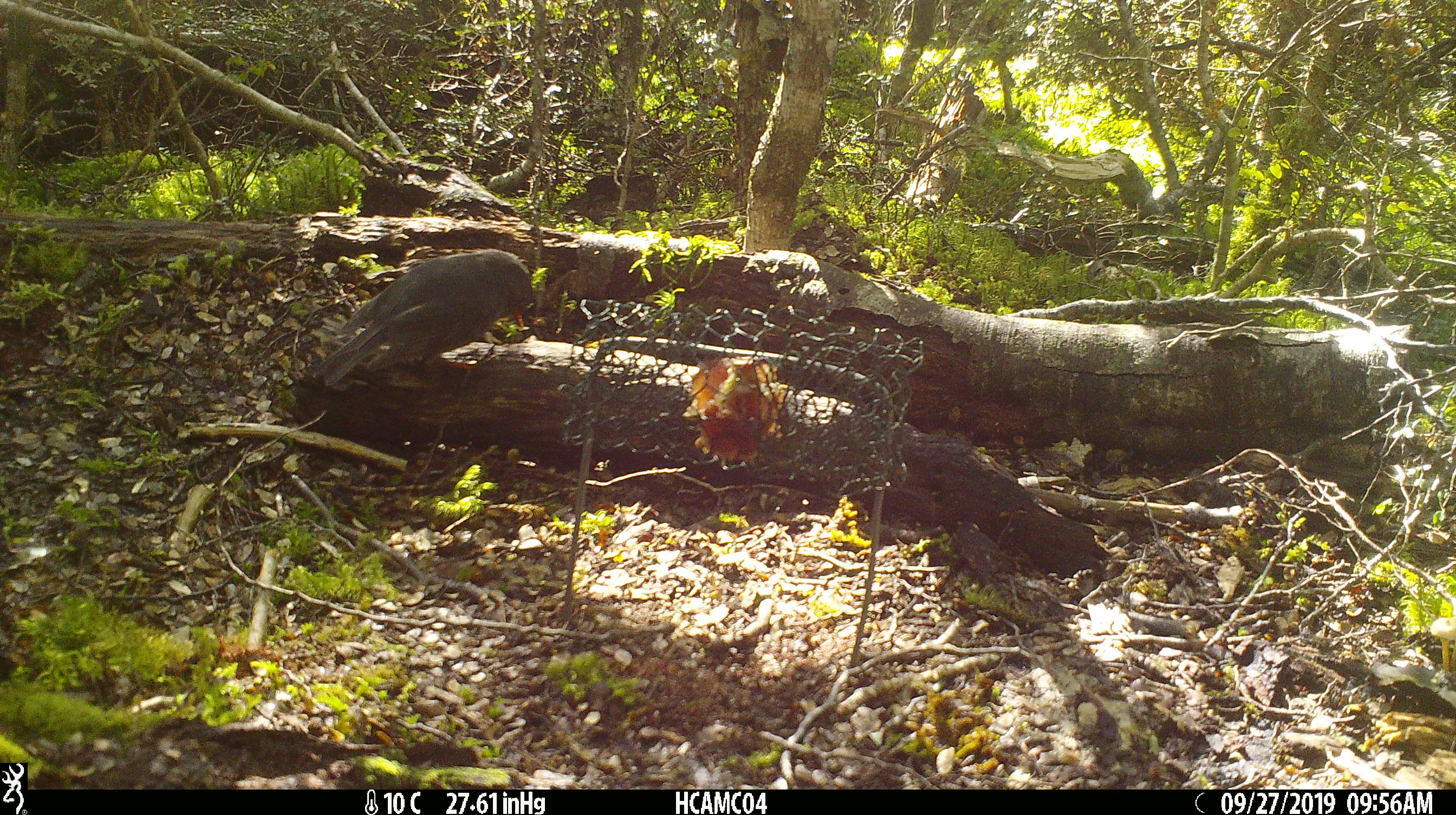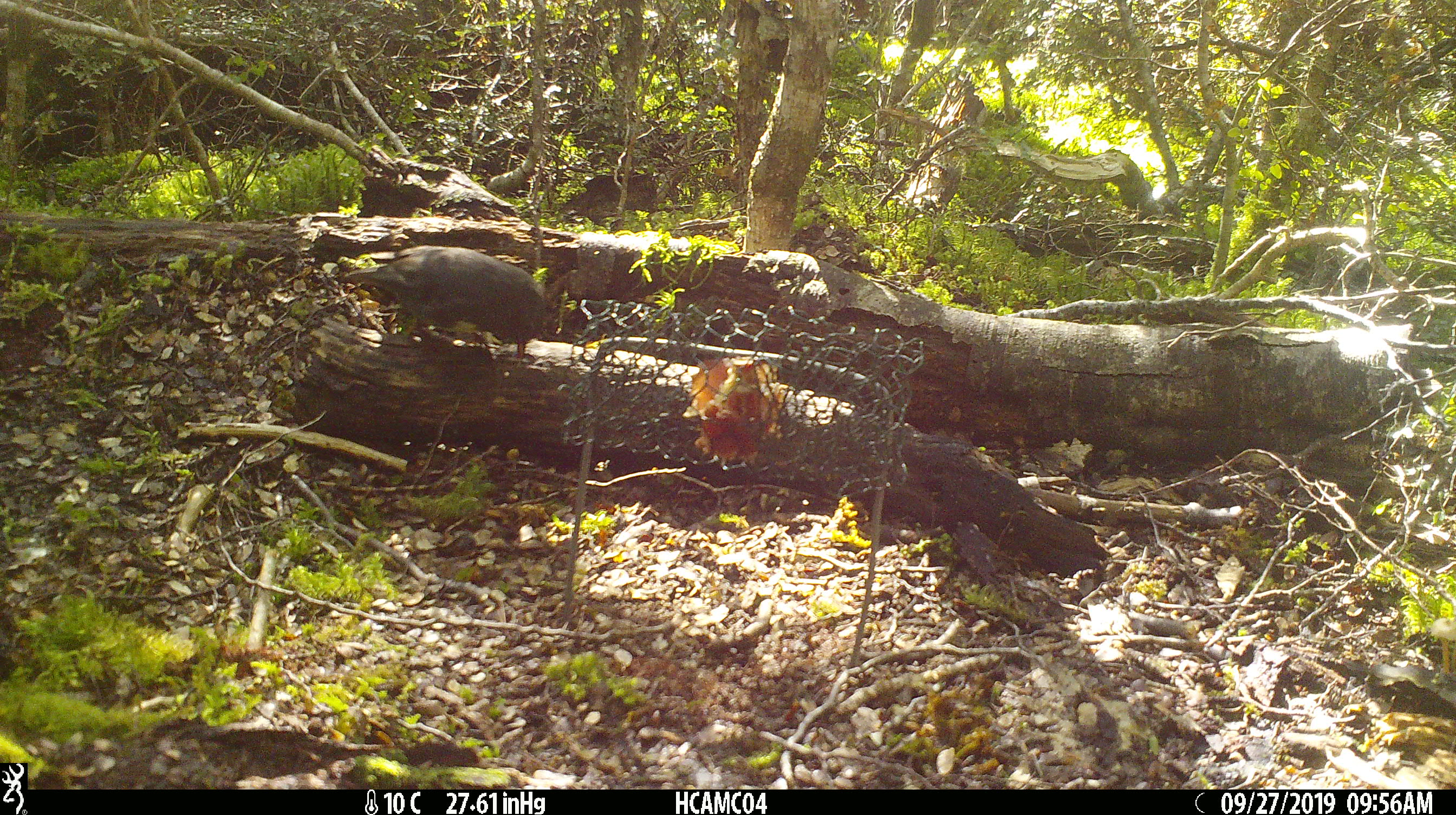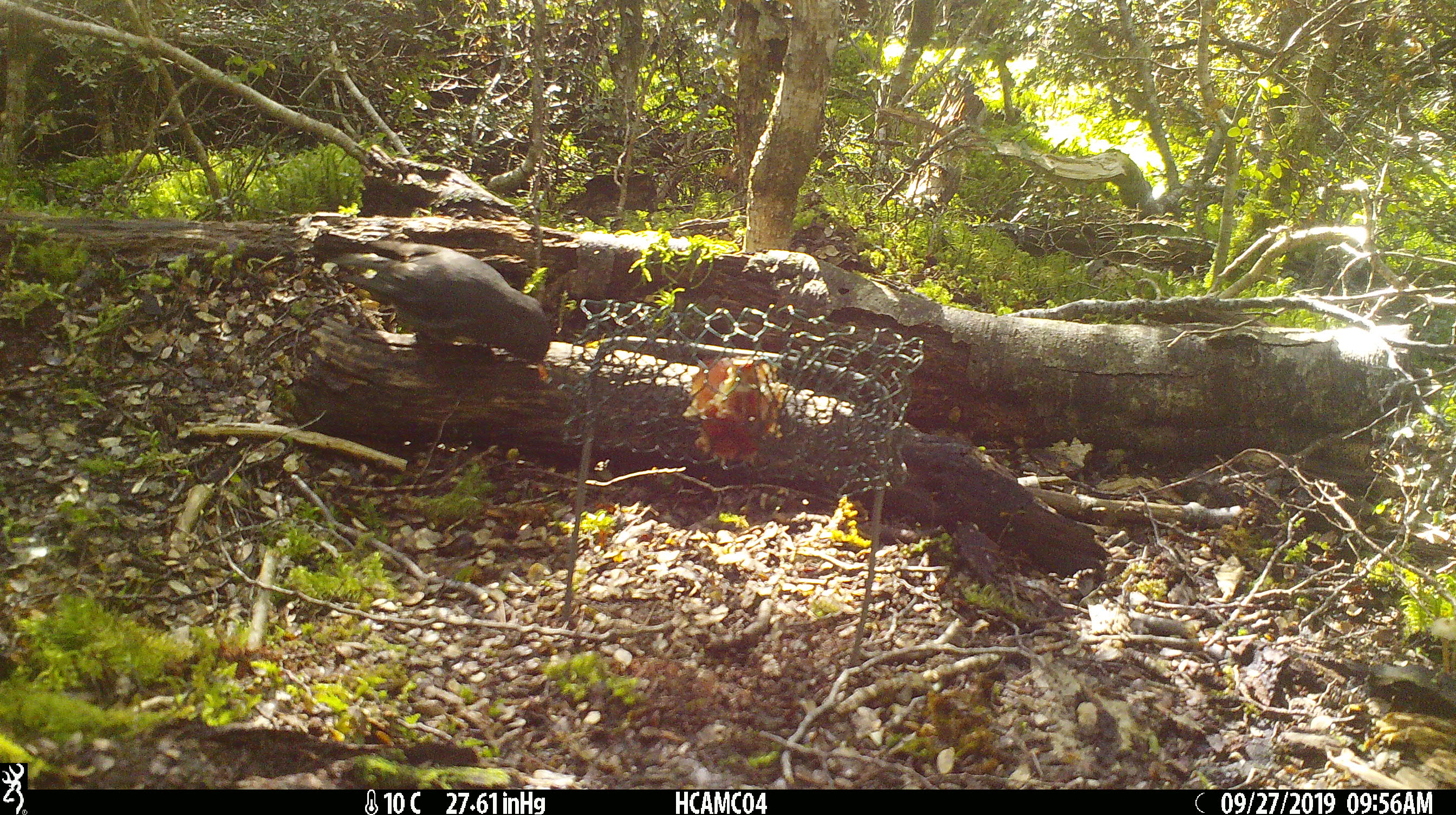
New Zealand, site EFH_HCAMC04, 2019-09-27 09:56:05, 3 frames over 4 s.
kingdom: Animalia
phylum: Chordata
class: Aves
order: Passeriformes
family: Petroicidae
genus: Petroica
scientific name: Petroica australis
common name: new zealand robin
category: robin